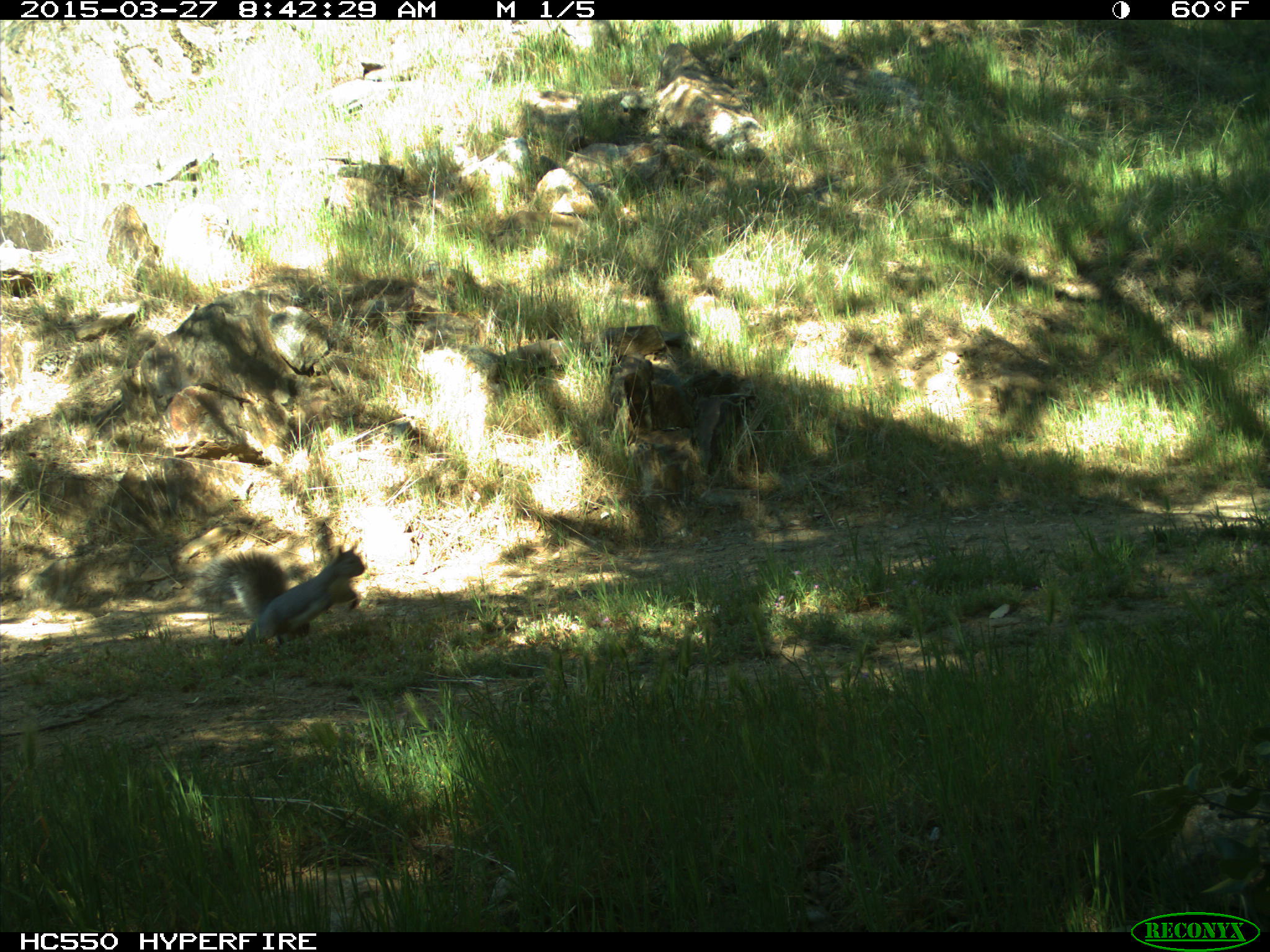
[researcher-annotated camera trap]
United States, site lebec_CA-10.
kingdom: Animalia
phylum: Chordata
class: Mammalia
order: Rodentia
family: Sciuridae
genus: Sciurus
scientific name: Sciurus carolinensis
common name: eastern gray squirrel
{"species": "Sciurus carolinensis (eastern gray squirrel)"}